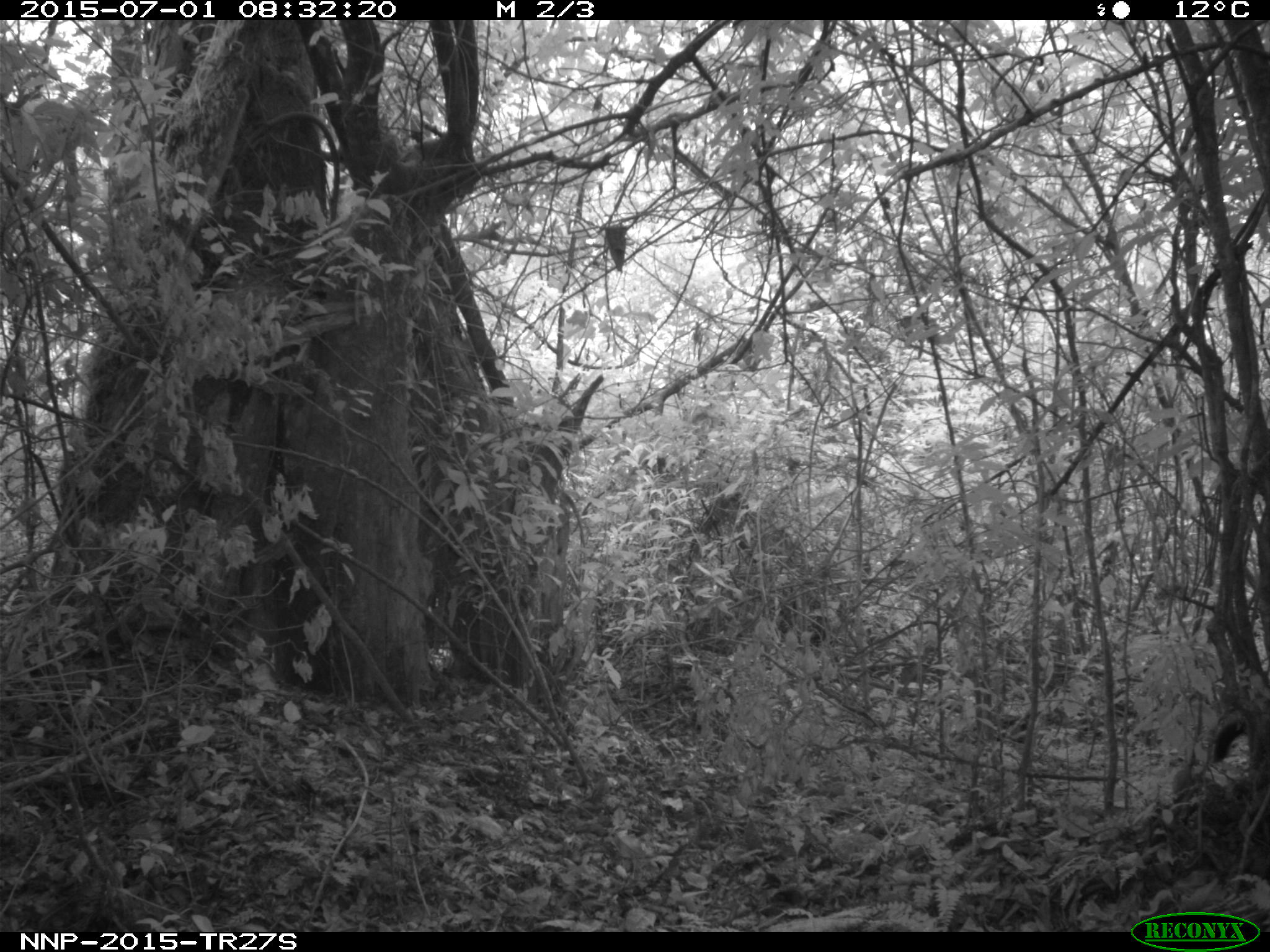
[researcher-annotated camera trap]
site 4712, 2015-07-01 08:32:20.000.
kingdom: Animalia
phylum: Chordata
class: Mammalia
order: Primates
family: Cercopithecidae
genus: Allochrocebus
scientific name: Allochrocebus lhoesti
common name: l'hoest's monkey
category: cercopithecus lhoesti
Cercopithecus lhoesti (l'hoest's monkey) (Allochrocebus lhoesti), count 1.